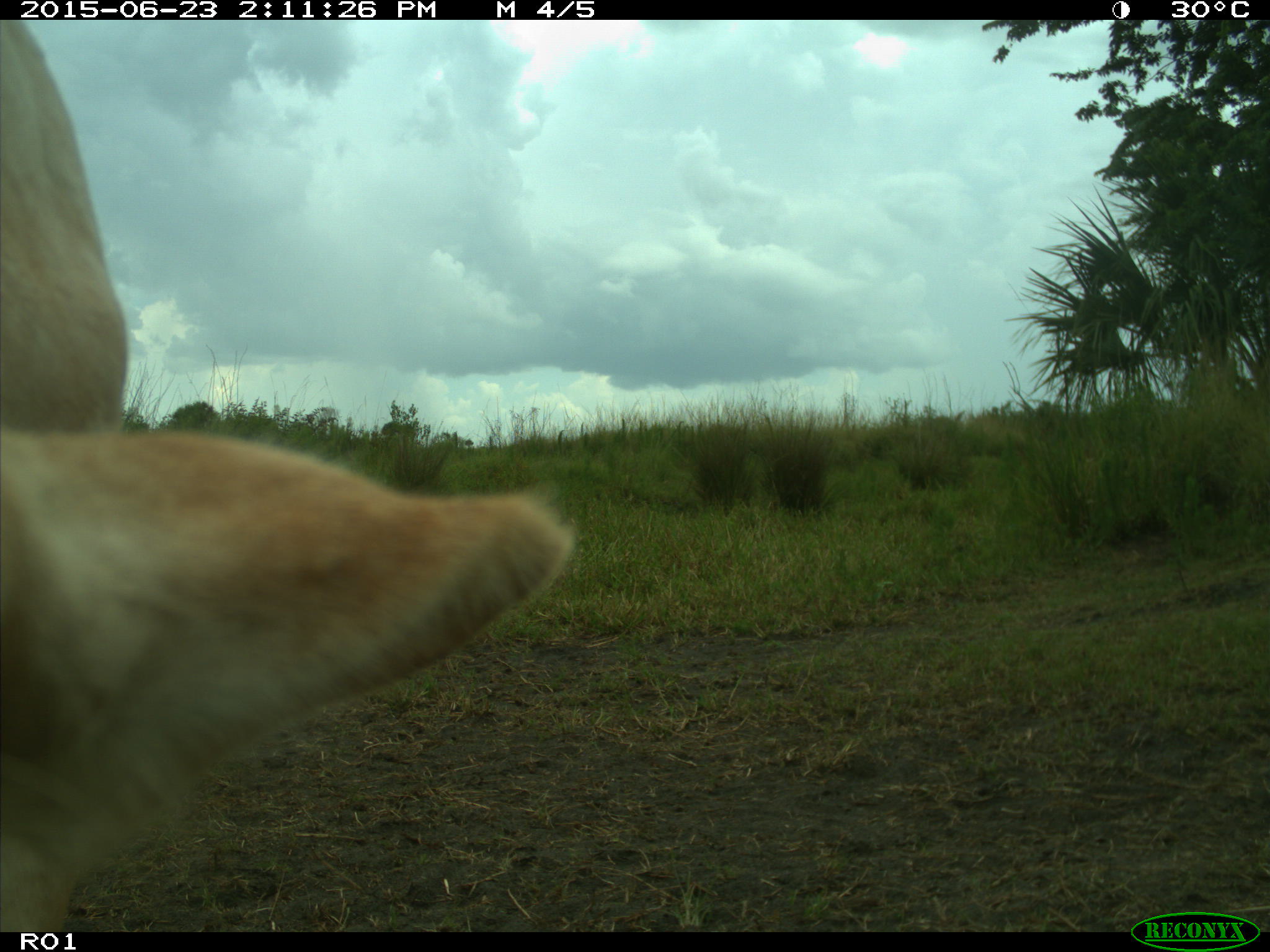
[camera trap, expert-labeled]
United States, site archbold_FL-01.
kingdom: Animalia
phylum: Chordata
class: Mammalia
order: Artiodactyla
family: Bovidae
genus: Bos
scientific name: Bos taurus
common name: domestic cow